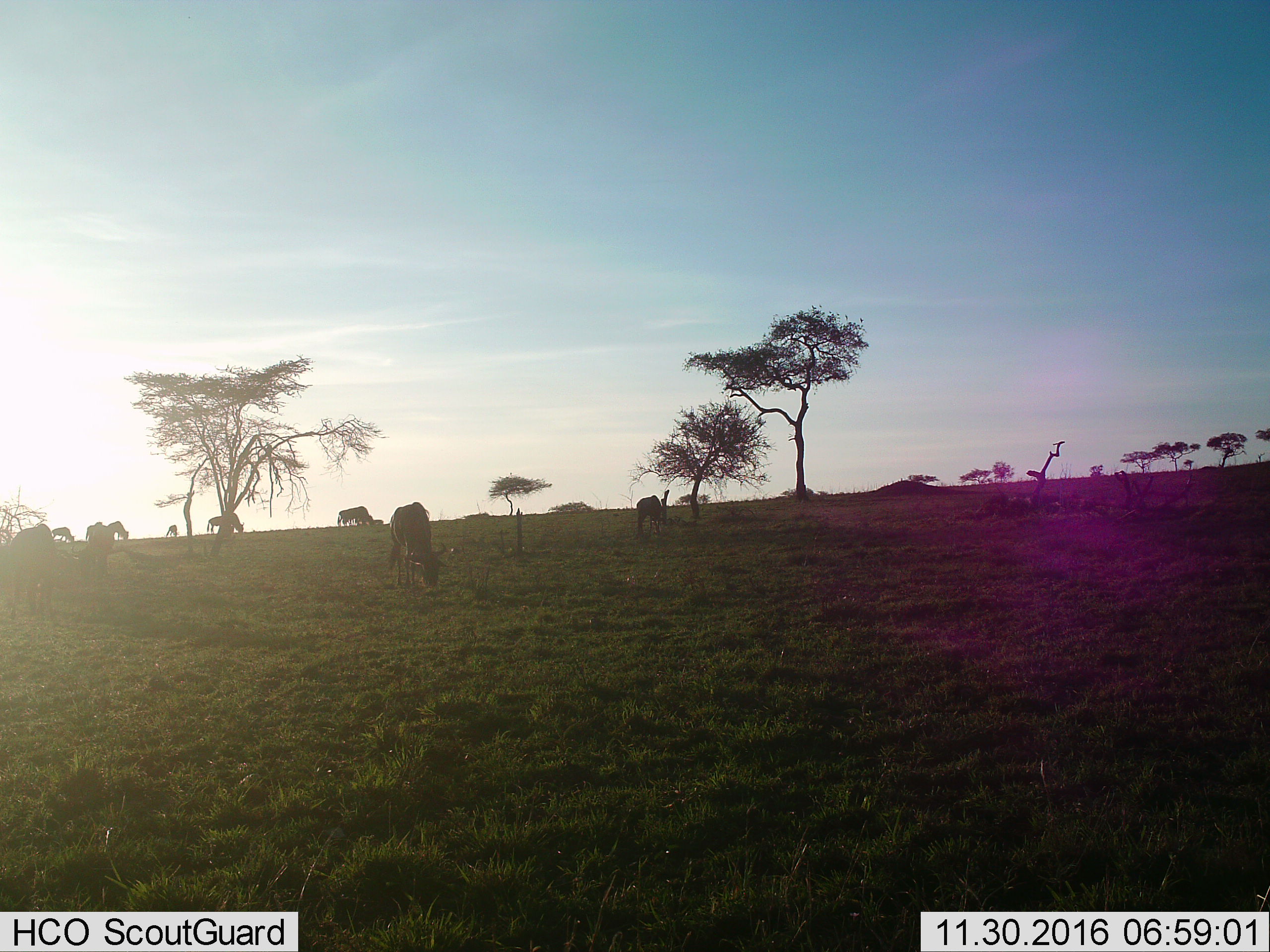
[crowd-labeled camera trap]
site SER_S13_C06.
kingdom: Animalia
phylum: Chordata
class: Mammalia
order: Artiodactyla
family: Bovidae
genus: Connochaetes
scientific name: Connochaetes taurinus taurinus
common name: blue wildebeest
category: wildebeestblue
Wildebeestblue (blue wildebeest) (Connochaetes taurinus taurinus), count 10. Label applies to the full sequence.